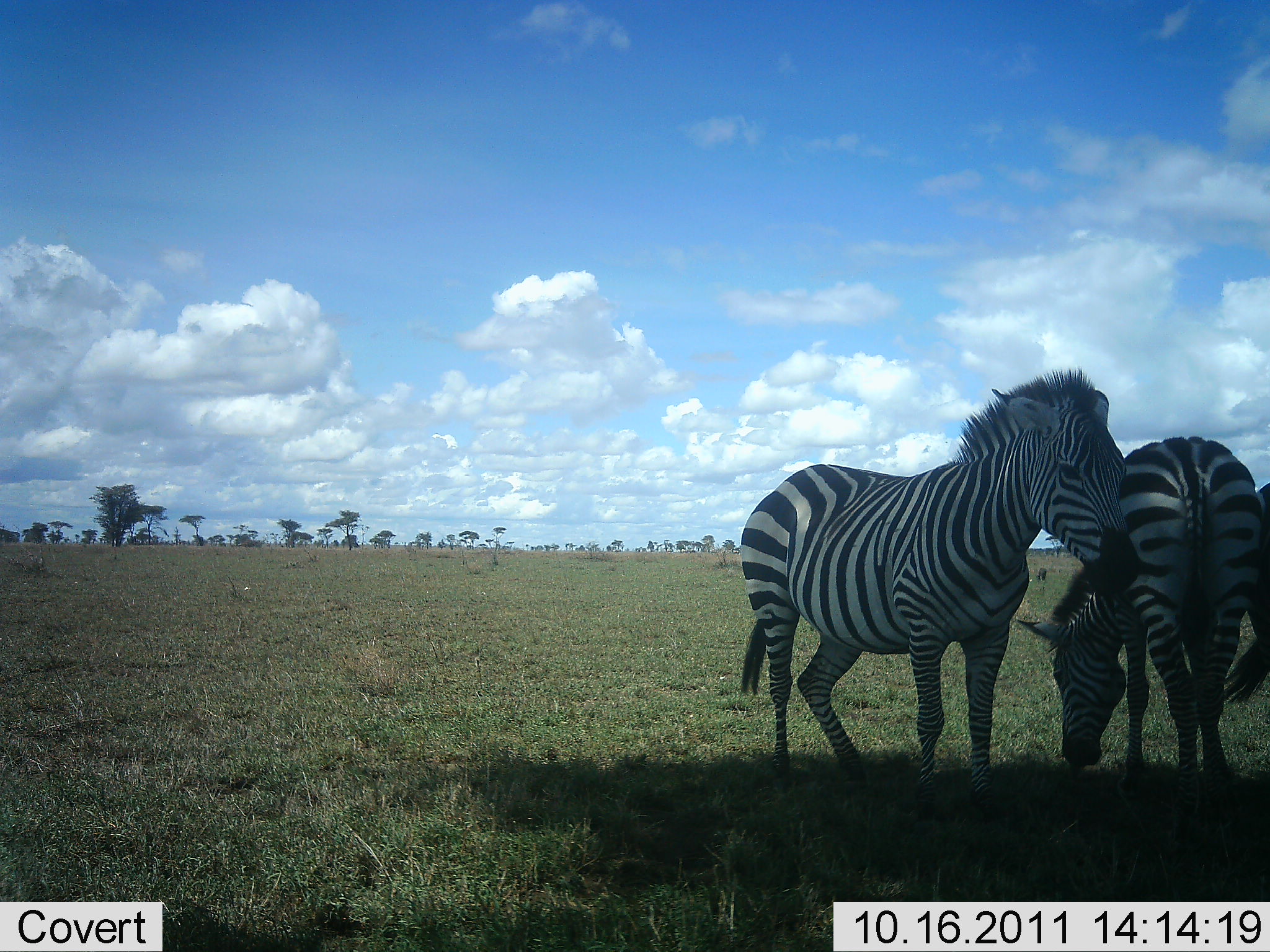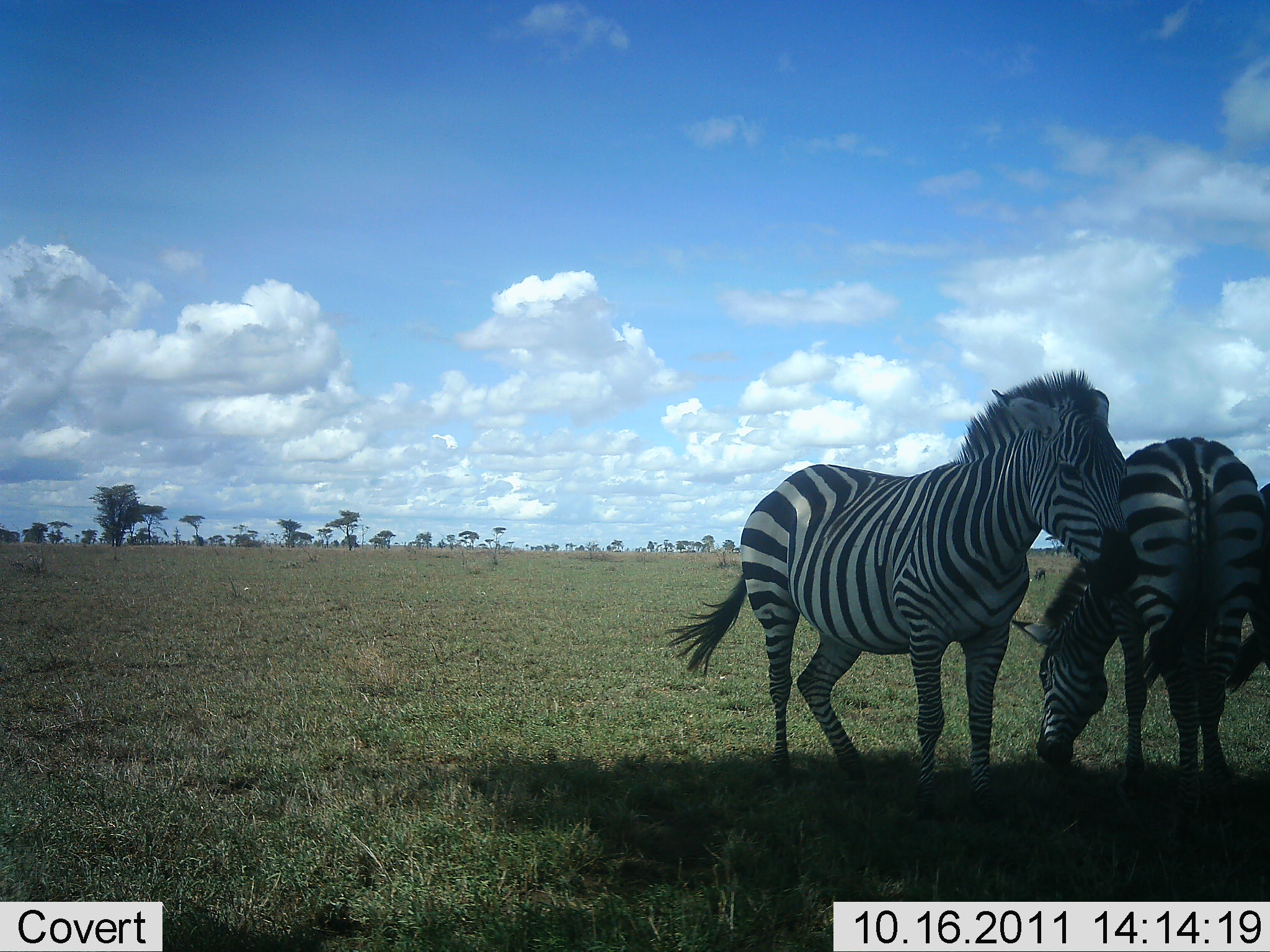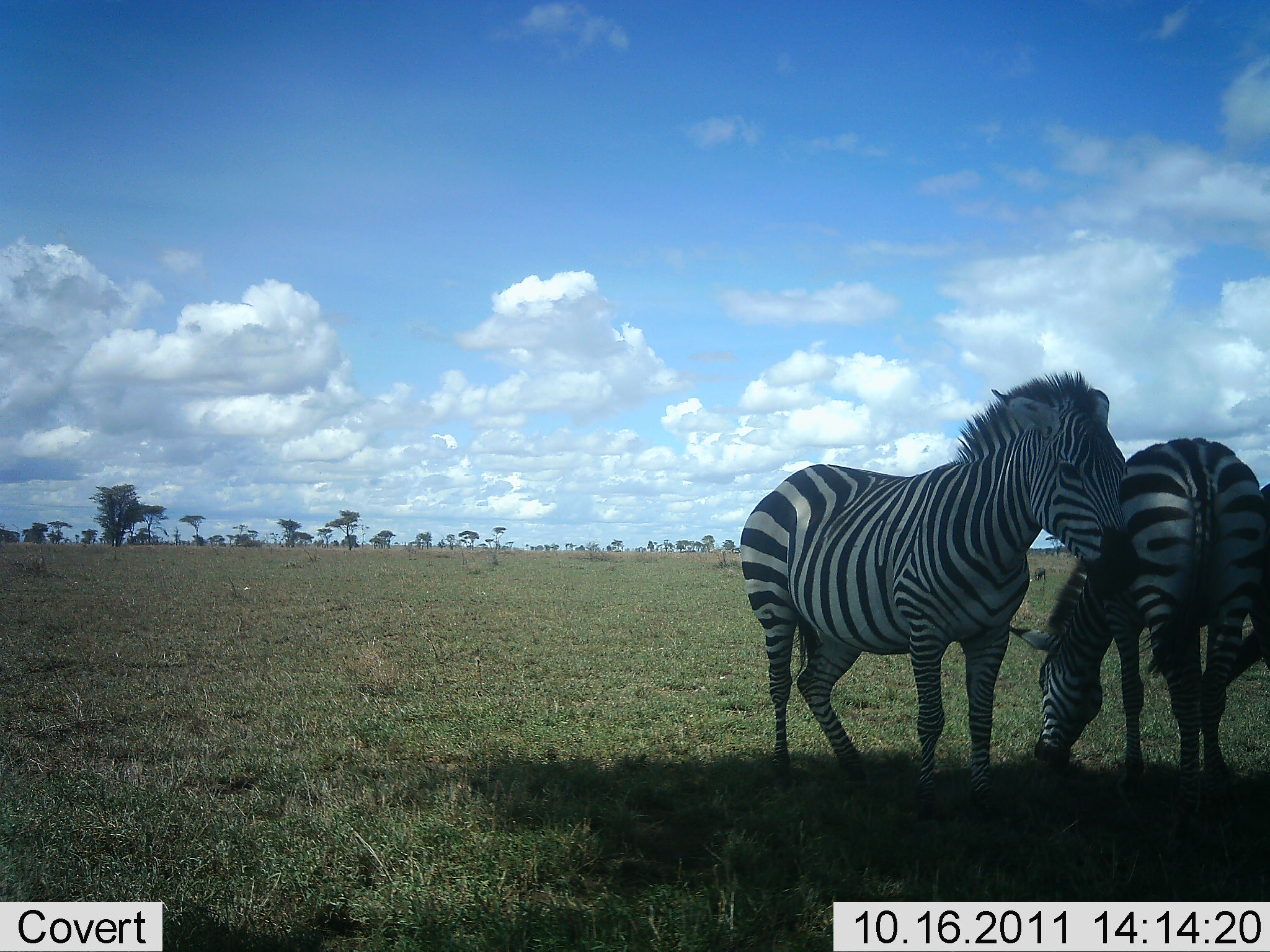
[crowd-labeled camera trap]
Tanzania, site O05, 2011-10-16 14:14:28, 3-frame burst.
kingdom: Animalia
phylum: Chordata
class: Mammalia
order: Perissodactyla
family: Equidae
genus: Equus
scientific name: Equus quagga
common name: plains zebra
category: zebra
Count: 3.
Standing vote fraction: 82%.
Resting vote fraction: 9%.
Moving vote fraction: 0%.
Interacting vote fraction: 0%.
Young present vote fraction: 0%.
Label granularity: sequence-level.